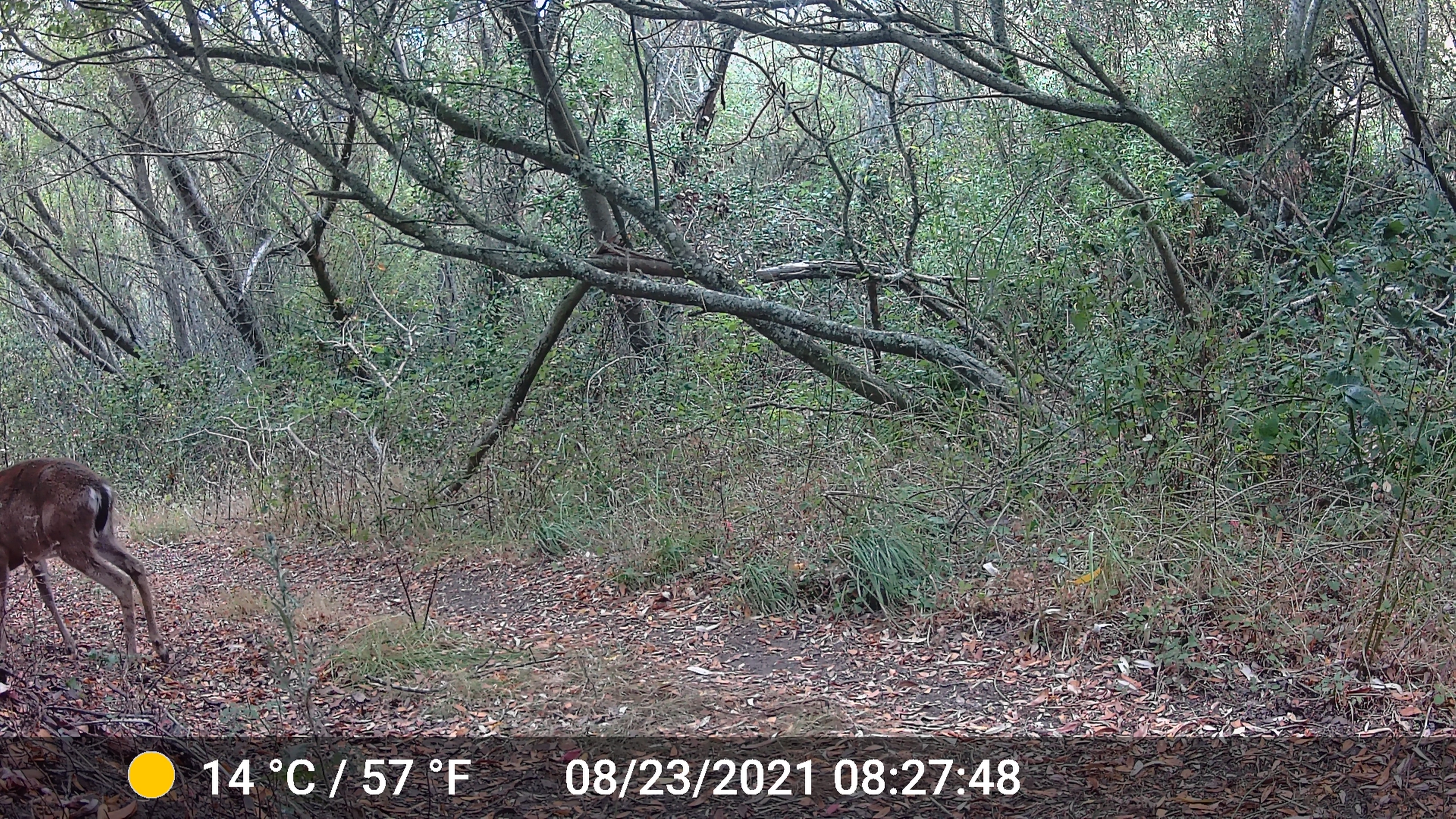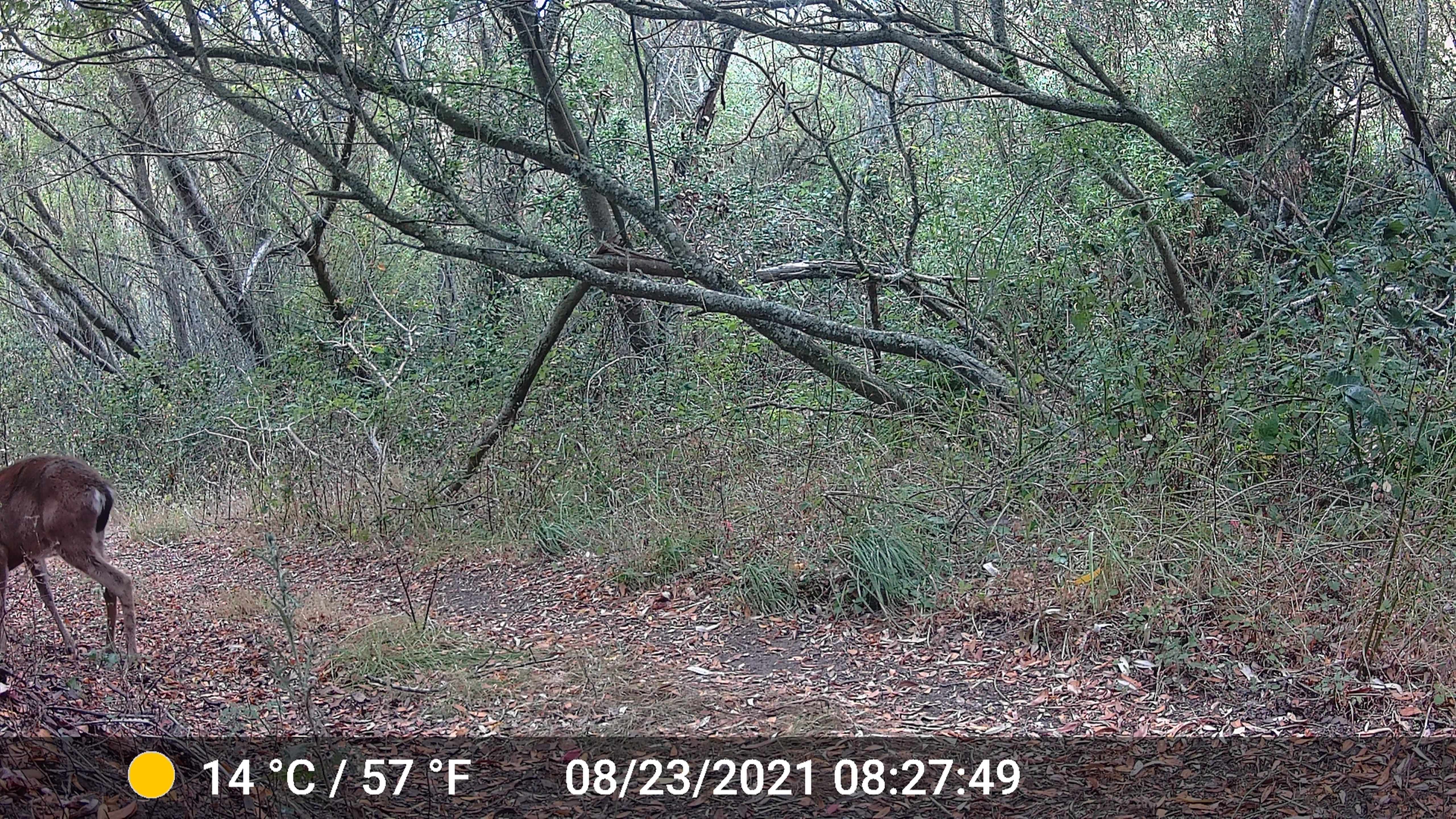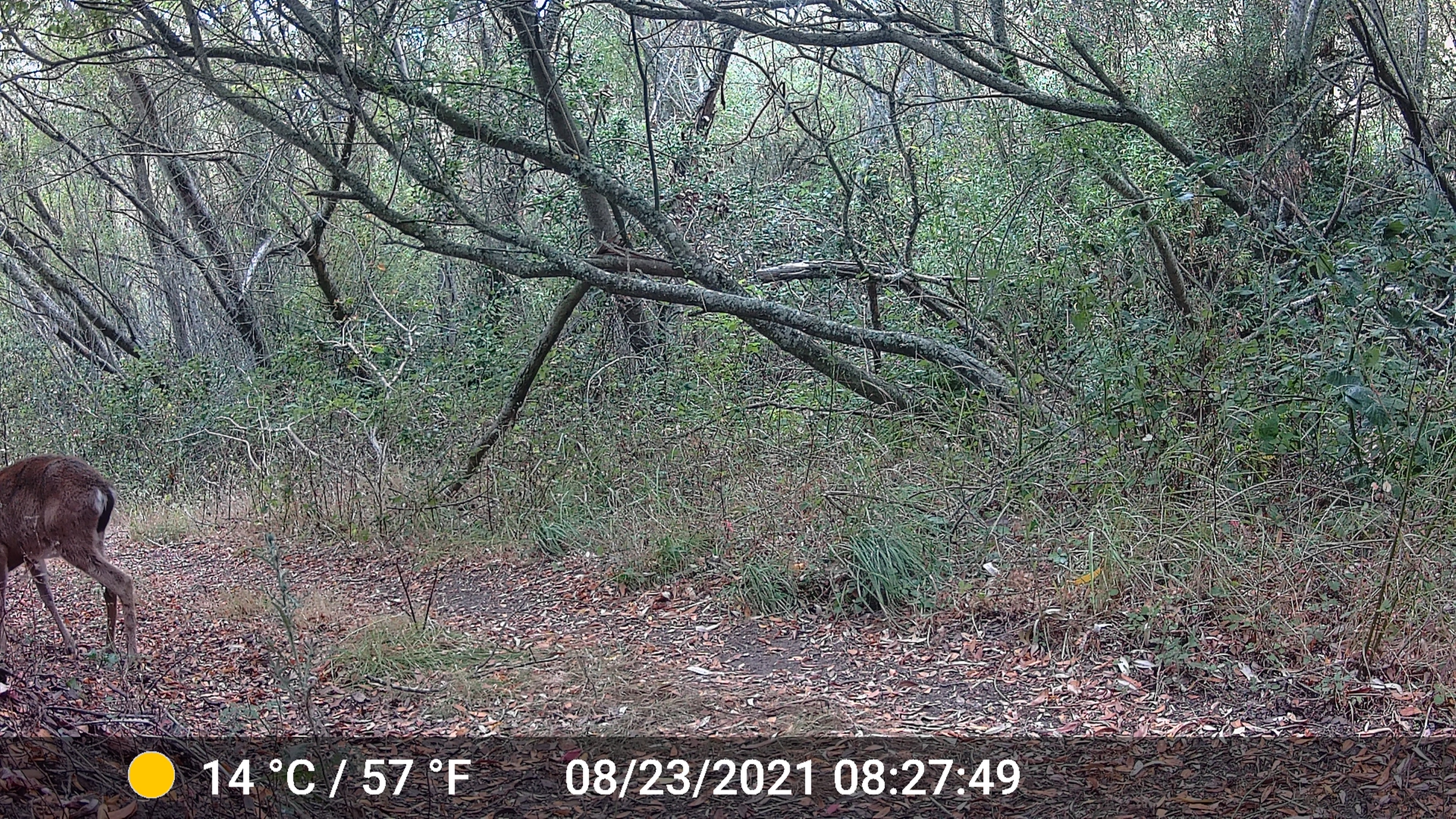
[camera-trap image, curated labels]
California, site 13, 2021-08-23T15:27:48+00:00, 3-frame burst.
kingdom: Animalia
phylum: Chordata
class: Mammalia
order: Artiodactyla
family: Cervidae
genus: Odocoileus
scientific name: Odocoileus hemionus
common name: mule deer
Mule deer (Odocoileus hemionus).